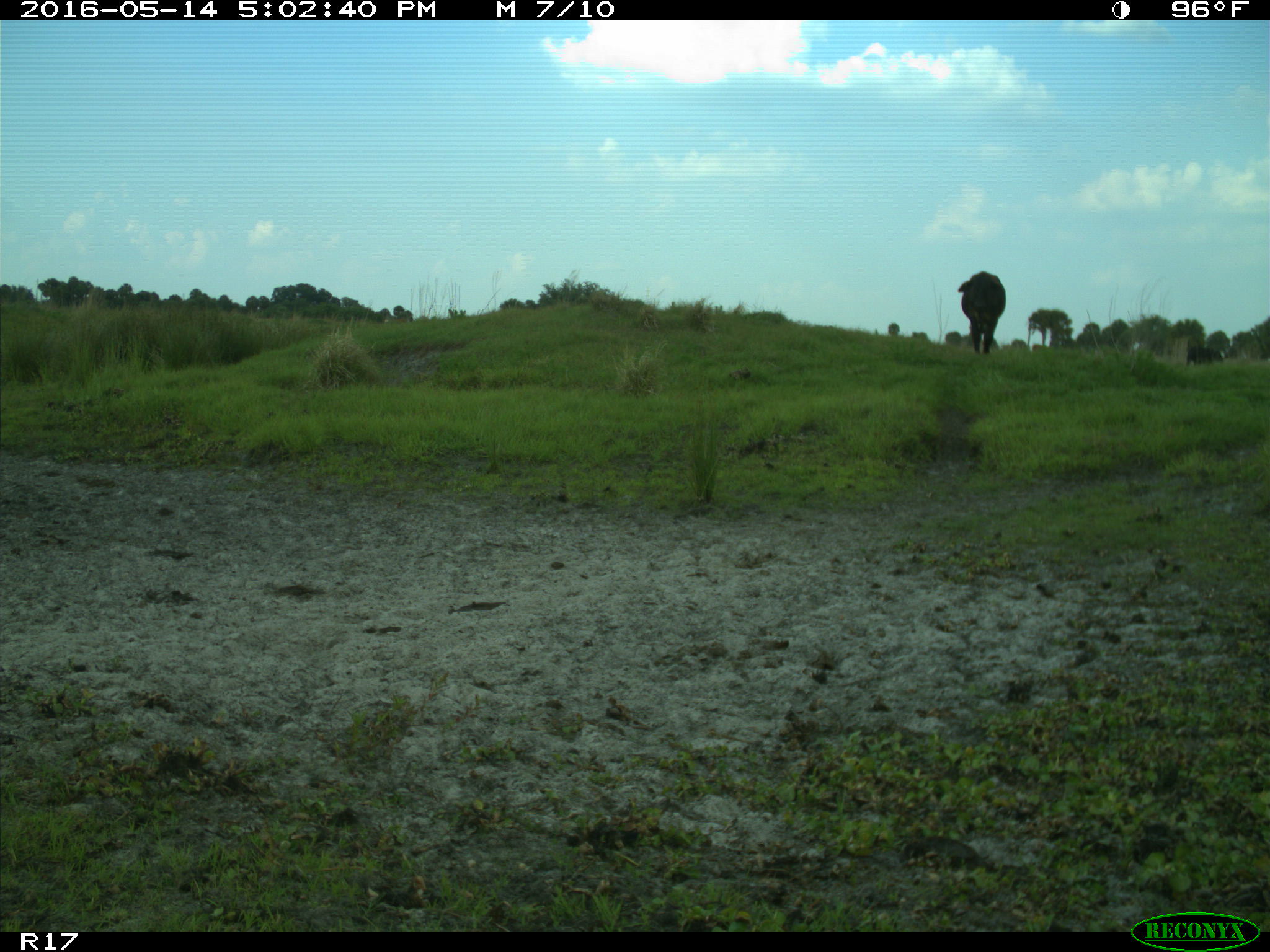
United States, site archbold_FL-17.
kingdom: Animalia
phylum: Chordata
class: Mammalia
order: Artiodactyla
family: Bovidae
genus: Bos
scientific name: Bos taurus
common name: domestic cow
Bos taurus (domestic cow).